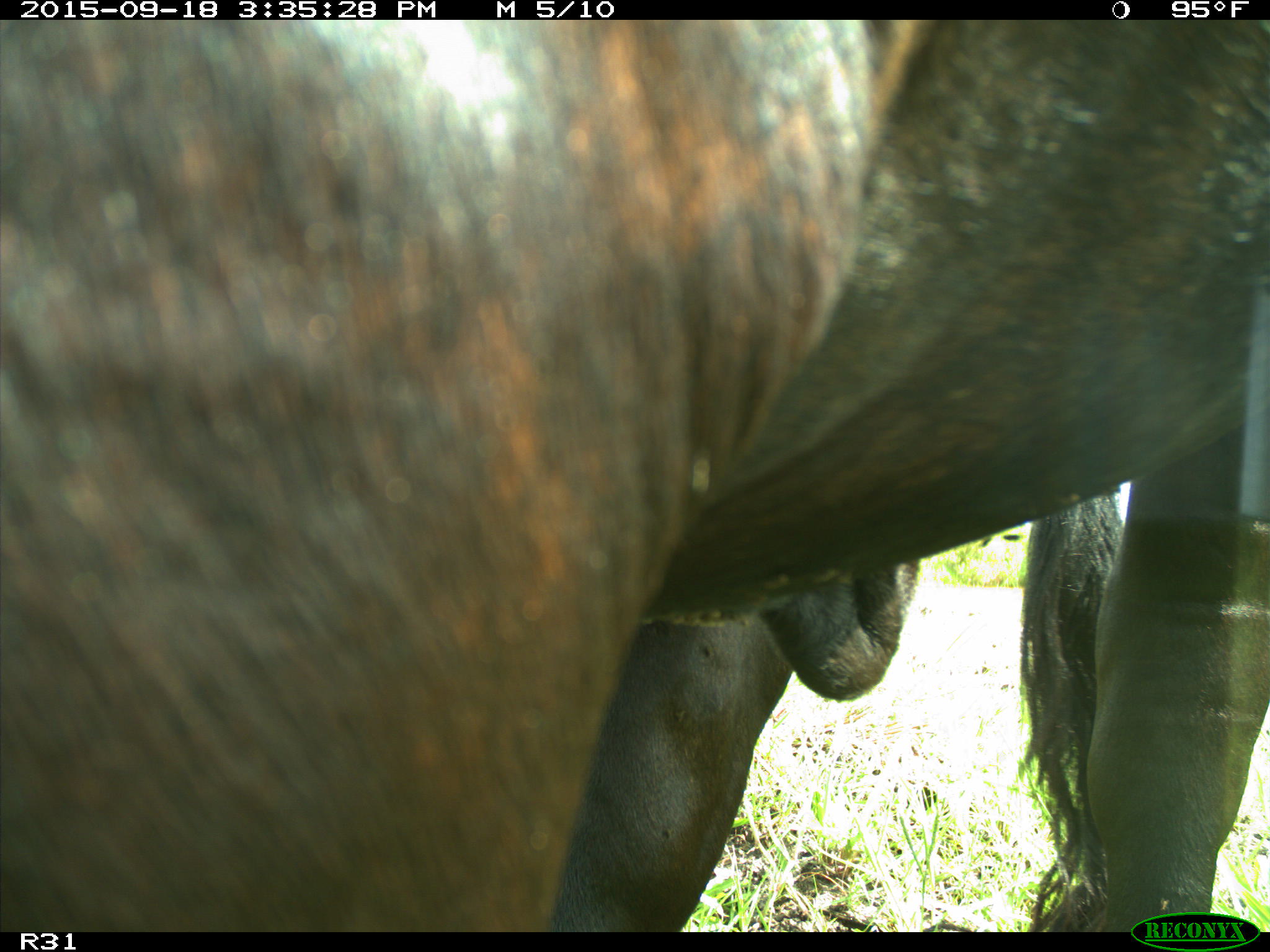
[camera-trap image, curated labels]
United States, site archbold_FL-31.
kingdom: Animalia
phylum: Chordata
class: Mammalia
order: Artiodactyla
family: Bovidae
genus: Bos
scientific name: Bos taurus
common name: domestic cow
Bos taurus (domestic cow).